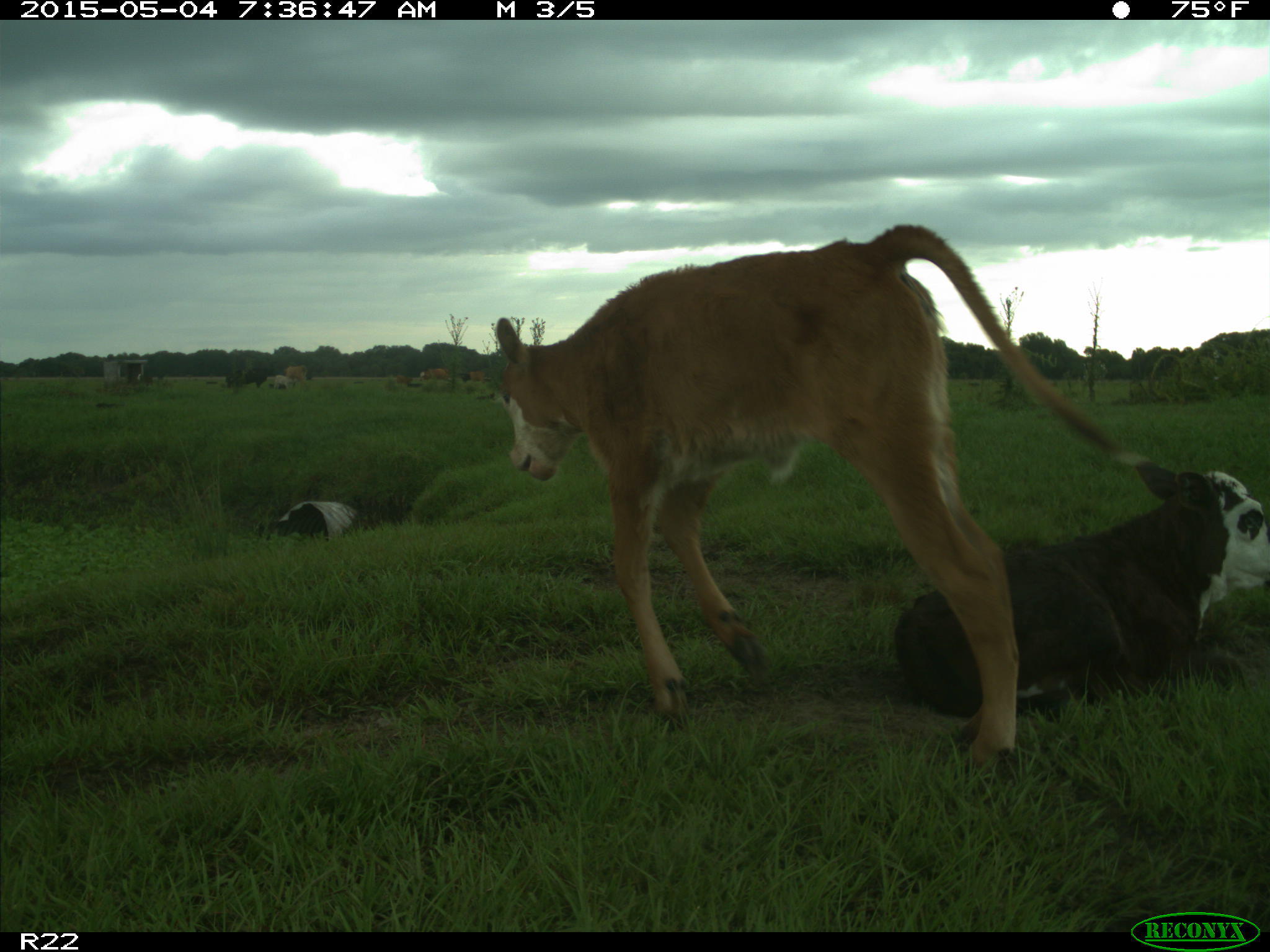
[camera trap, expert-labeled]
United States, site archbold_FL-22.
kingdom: Animalia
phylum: Chordata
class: Mammalia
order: Artiodactyla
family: Bovidae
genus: Bos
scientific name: Bos taurus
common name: domestic cow